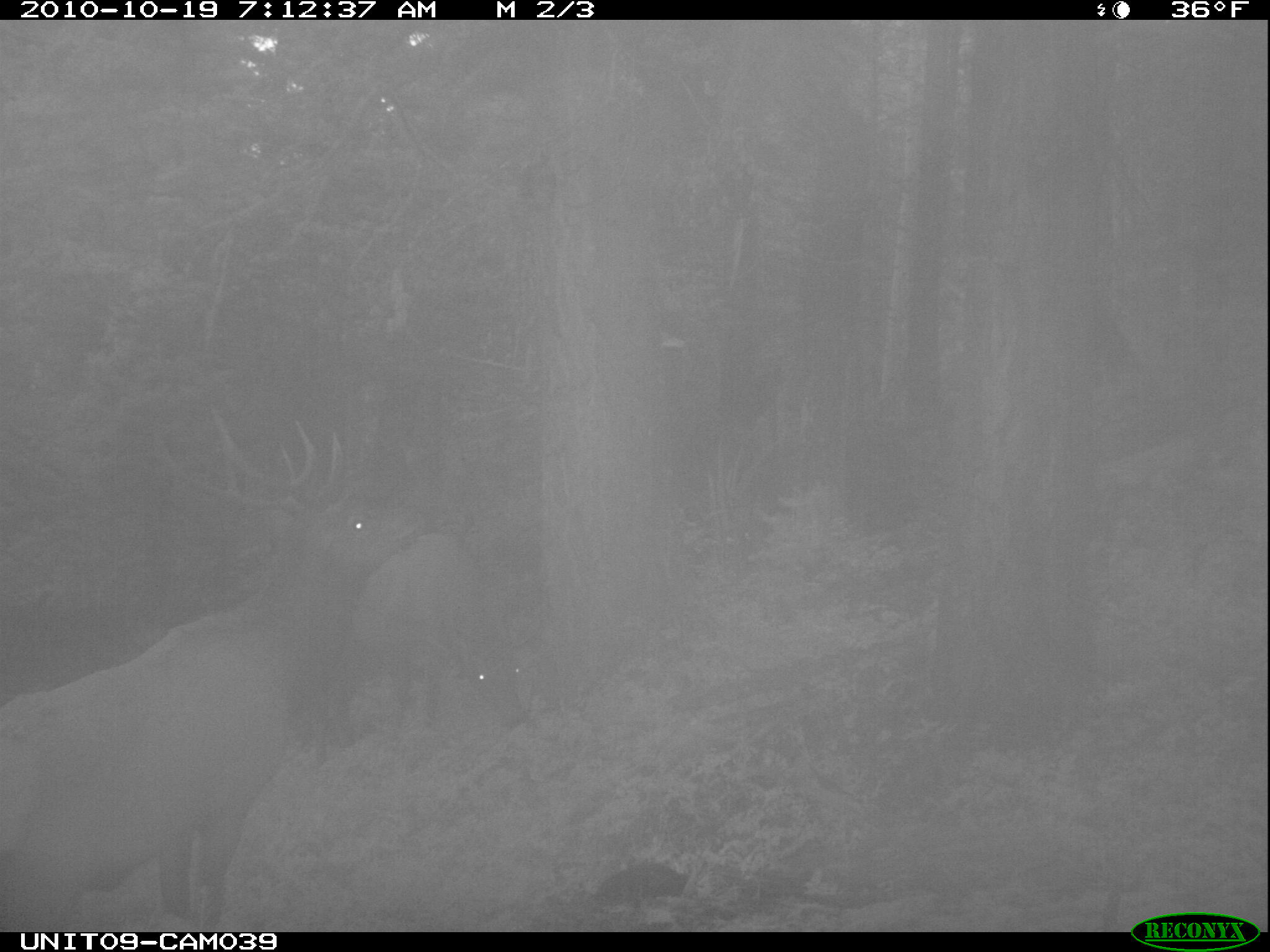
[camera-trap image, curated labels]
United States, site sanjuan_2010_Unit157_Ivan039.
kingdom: Animalia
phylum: Chordata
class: Mammalia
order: Artiodactyla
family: Cervidae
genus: Cervus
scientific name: Cervus elaphus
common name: red deer